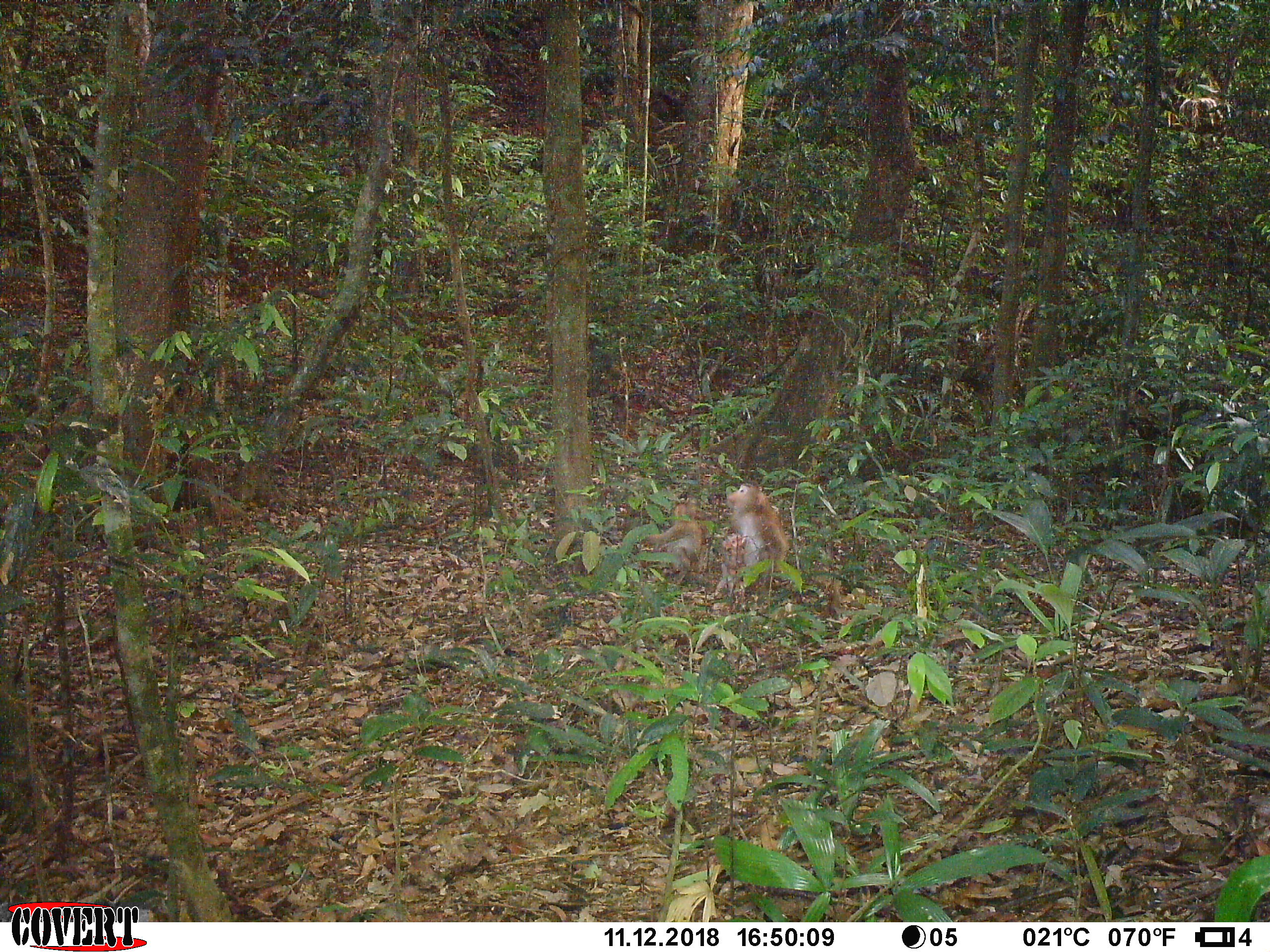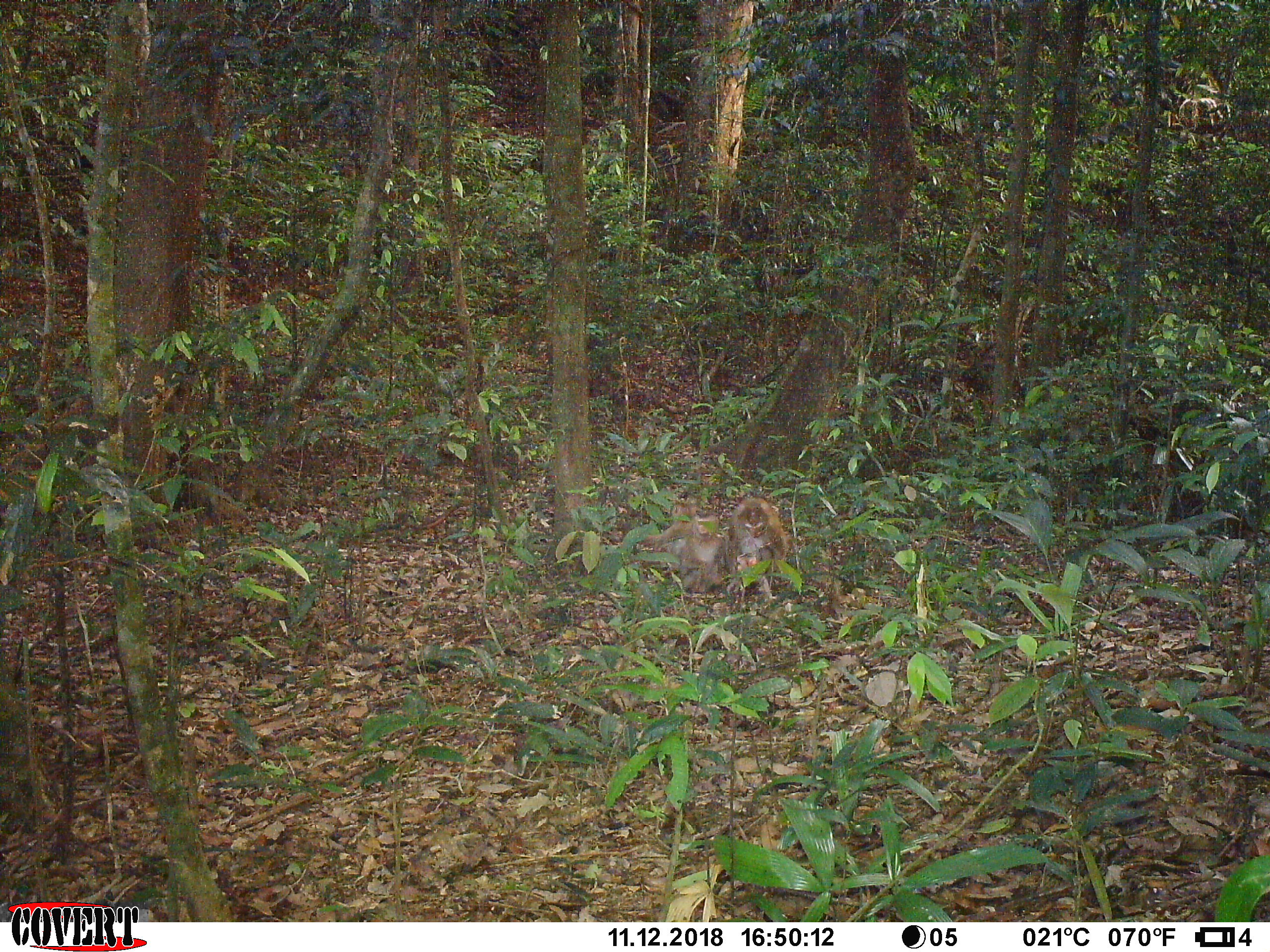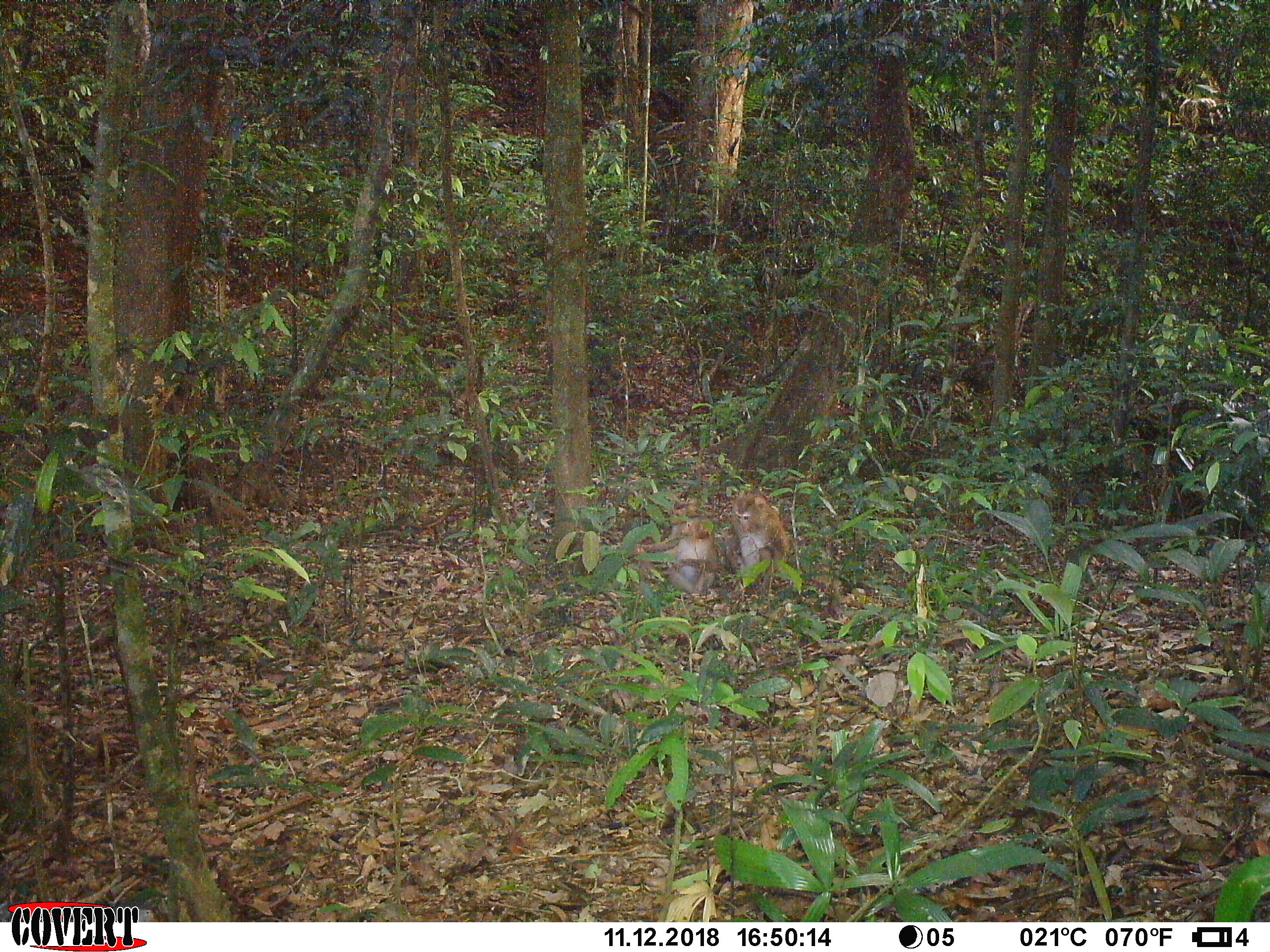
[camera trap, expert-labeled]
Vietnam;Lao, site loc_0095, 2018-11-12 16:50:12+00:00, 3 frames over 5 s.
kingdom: Animalia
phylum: Chordata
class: Mammalia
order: Primates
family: Cercopithecidae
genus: Macaca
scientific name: Macaca nemestrina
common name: pig-tailed macaque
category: pig tailed macaque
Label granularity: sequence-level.